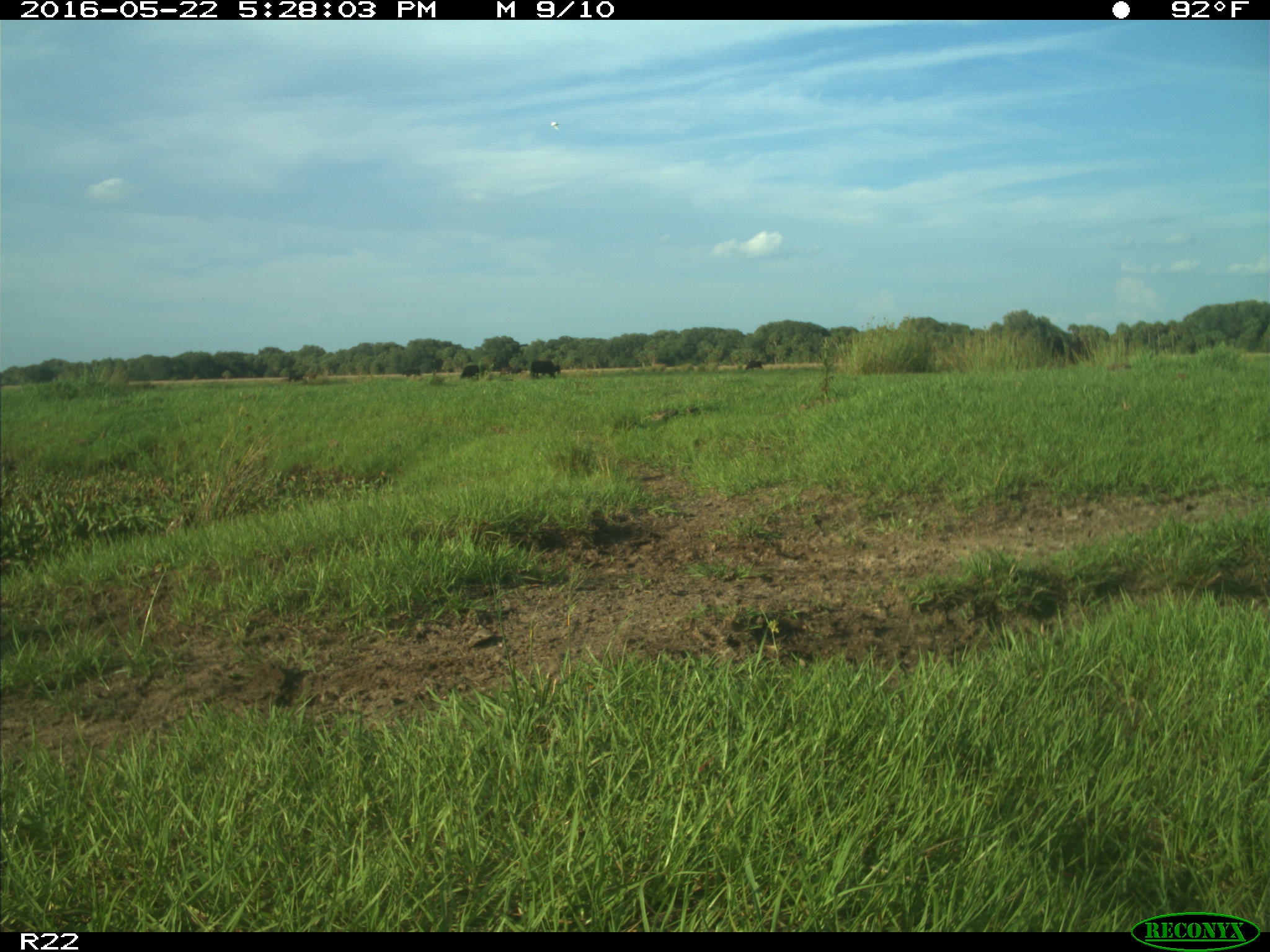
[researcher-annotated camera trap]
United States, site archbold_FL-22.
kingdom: Animalia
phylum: Chordata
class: Mammalia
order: Artiodactyla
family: Bovidae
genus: Bos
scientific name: Bos taurus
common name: domestic cow